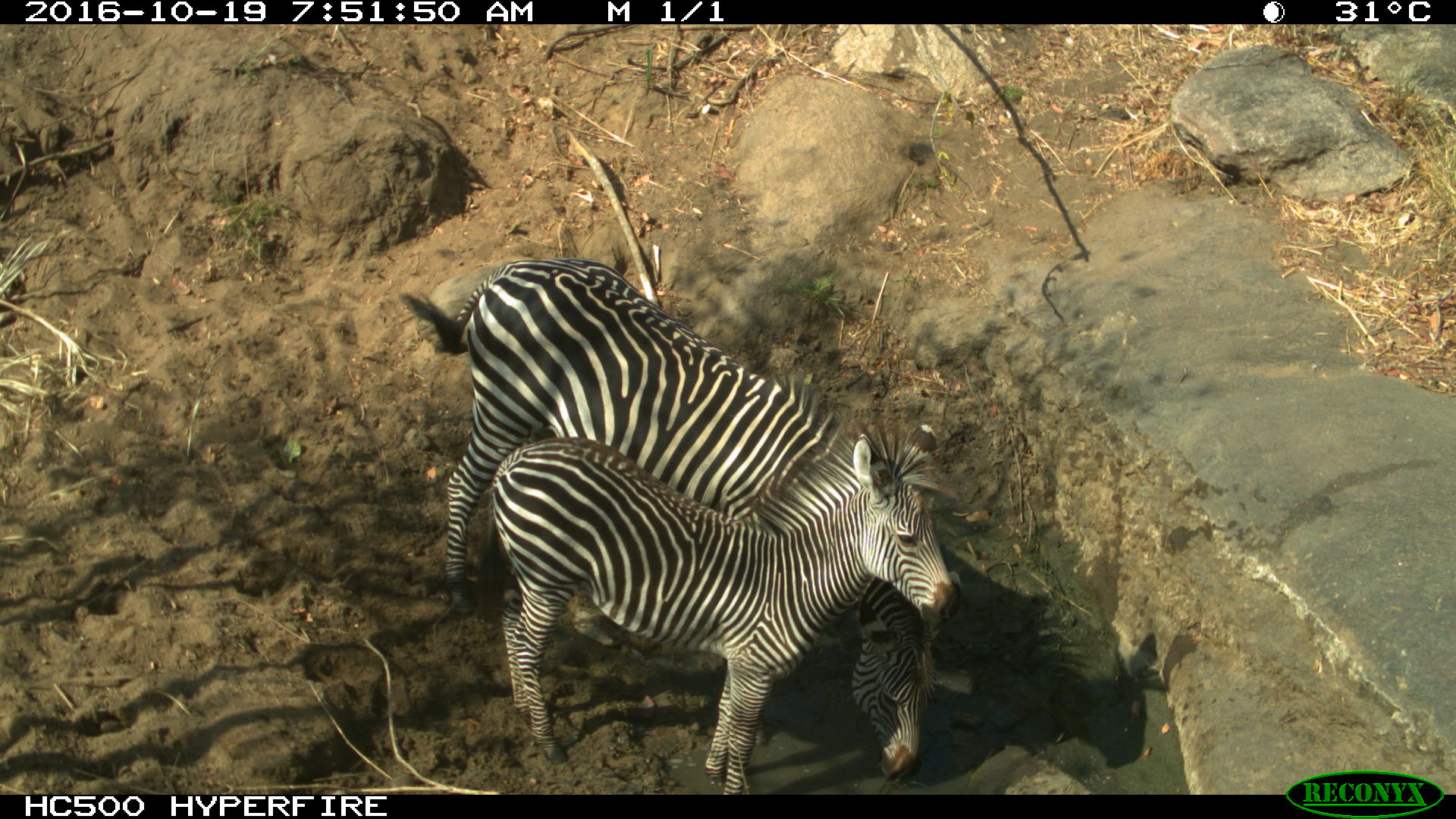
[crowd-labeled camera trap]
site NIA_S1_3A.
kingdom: Animalia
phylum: Chordata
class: Mammalia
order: Perissodactyla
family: Equidae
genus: Equus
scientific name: Equus quagga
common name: plains zebra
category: zebraplains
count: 2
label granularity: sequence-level